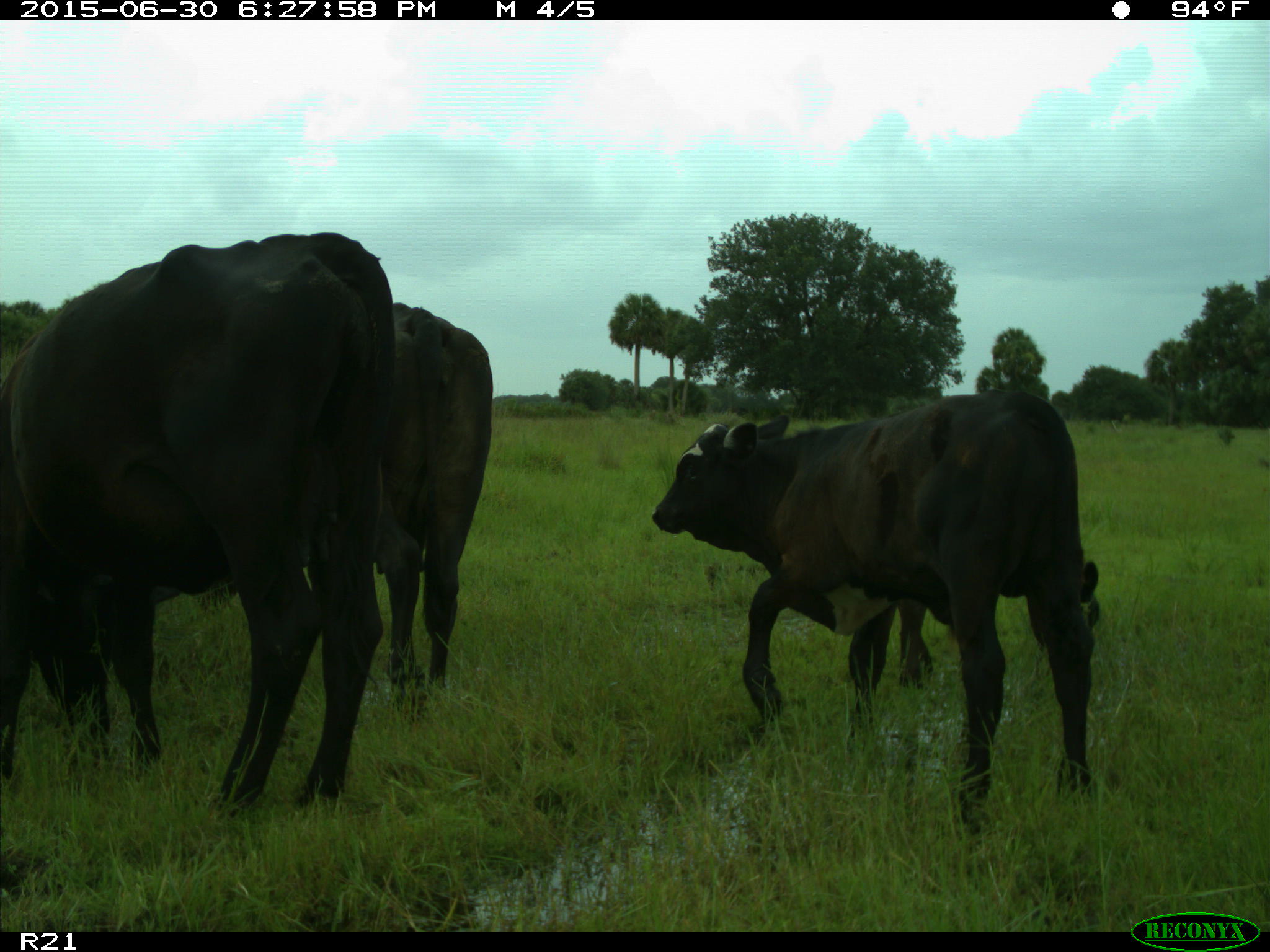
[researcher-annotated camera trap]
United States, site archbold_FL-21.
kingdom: Animalia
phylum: Chordata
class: Mammalia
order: Artiodactyla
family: Bovidae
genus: Bos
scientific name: Bos taurus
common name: domestic cow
Bos taurus (domestic cow).